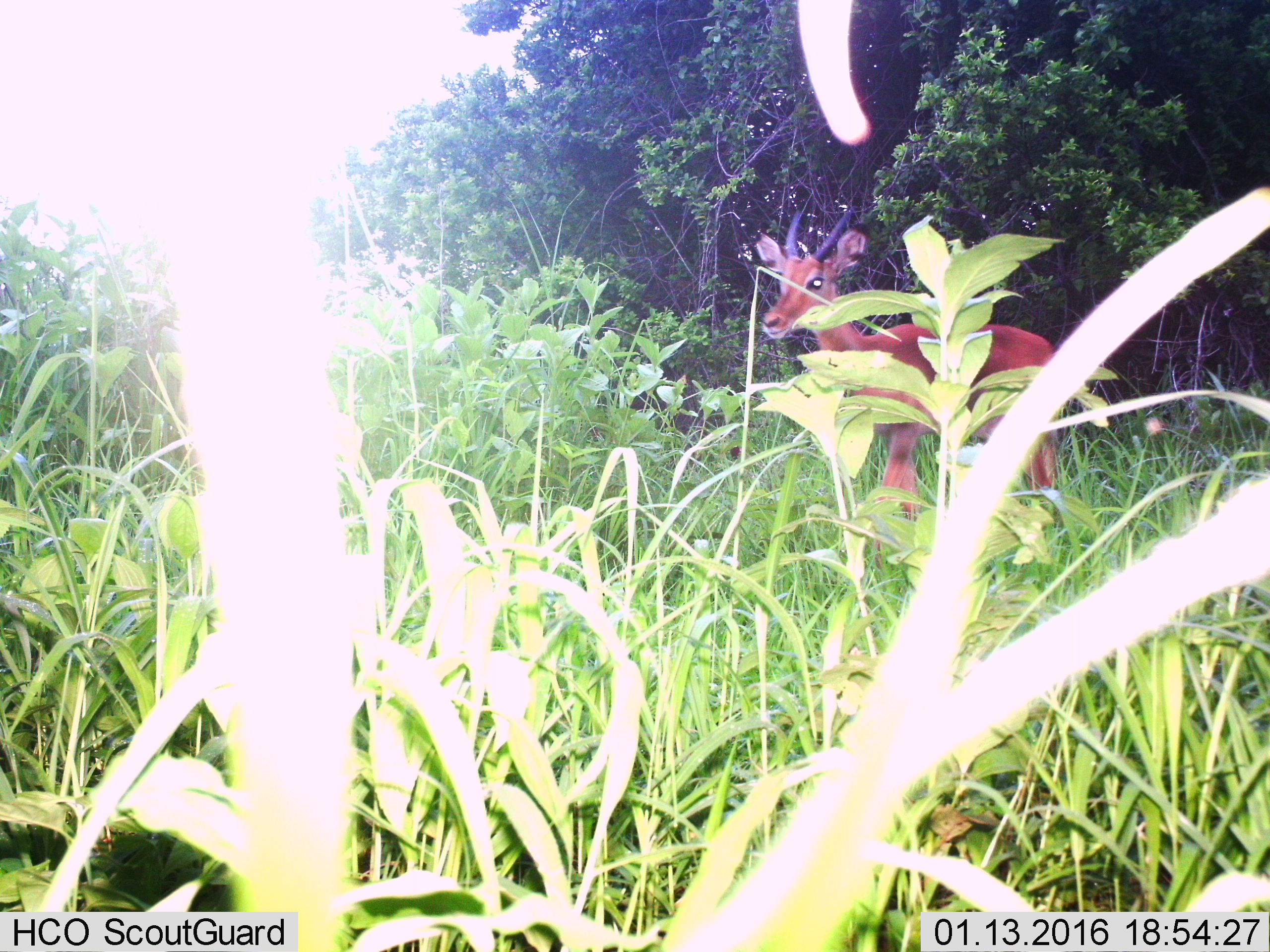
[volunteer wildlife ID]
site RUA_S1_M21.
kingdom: Animalia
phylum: Chordata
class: Mammalia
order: Artiodactyla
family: Bovidae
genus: Aepyceros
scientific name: Aepyceros melampus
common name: impala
Impala (Aepyceros melampus), count 1. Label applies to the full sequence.